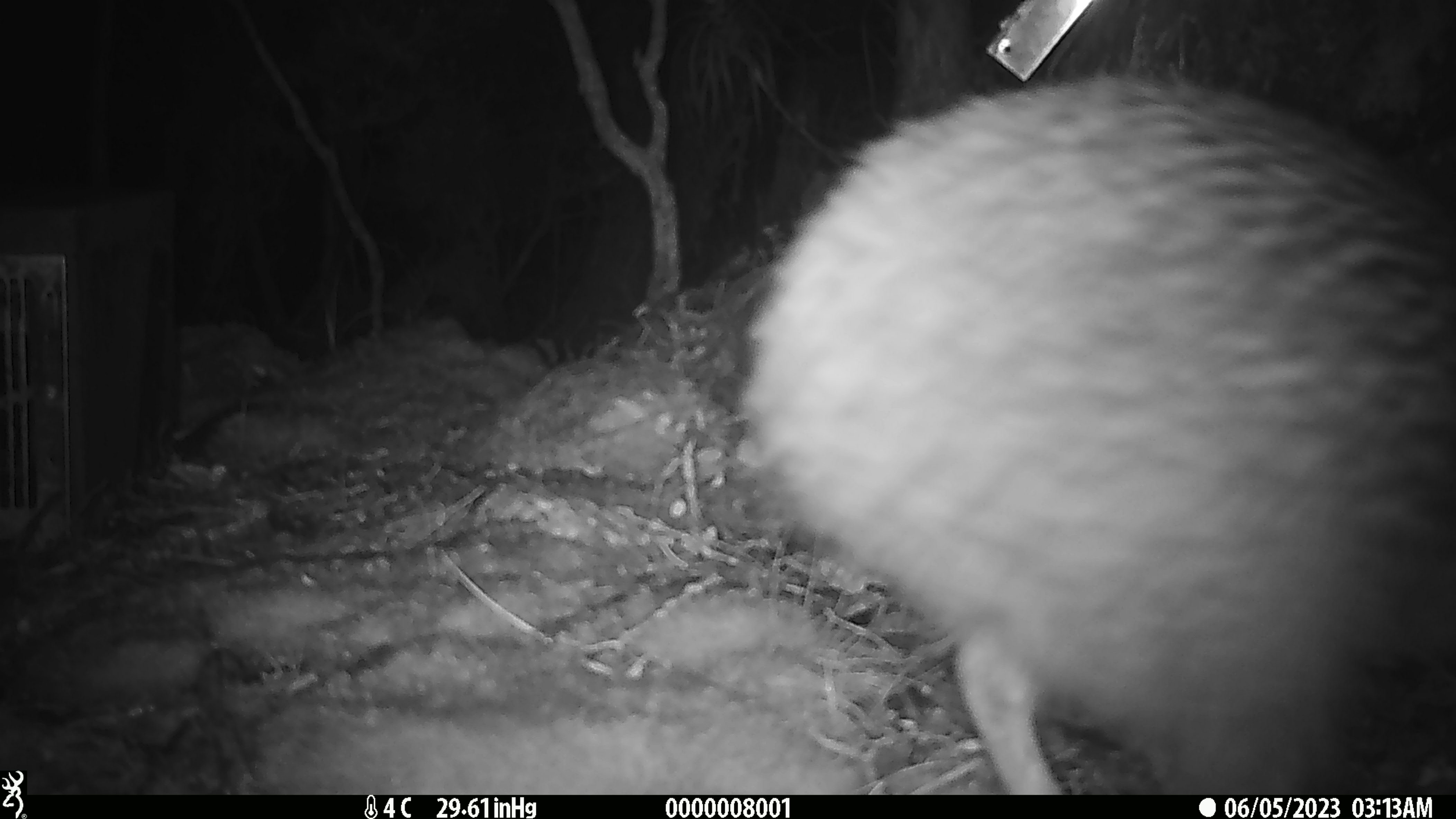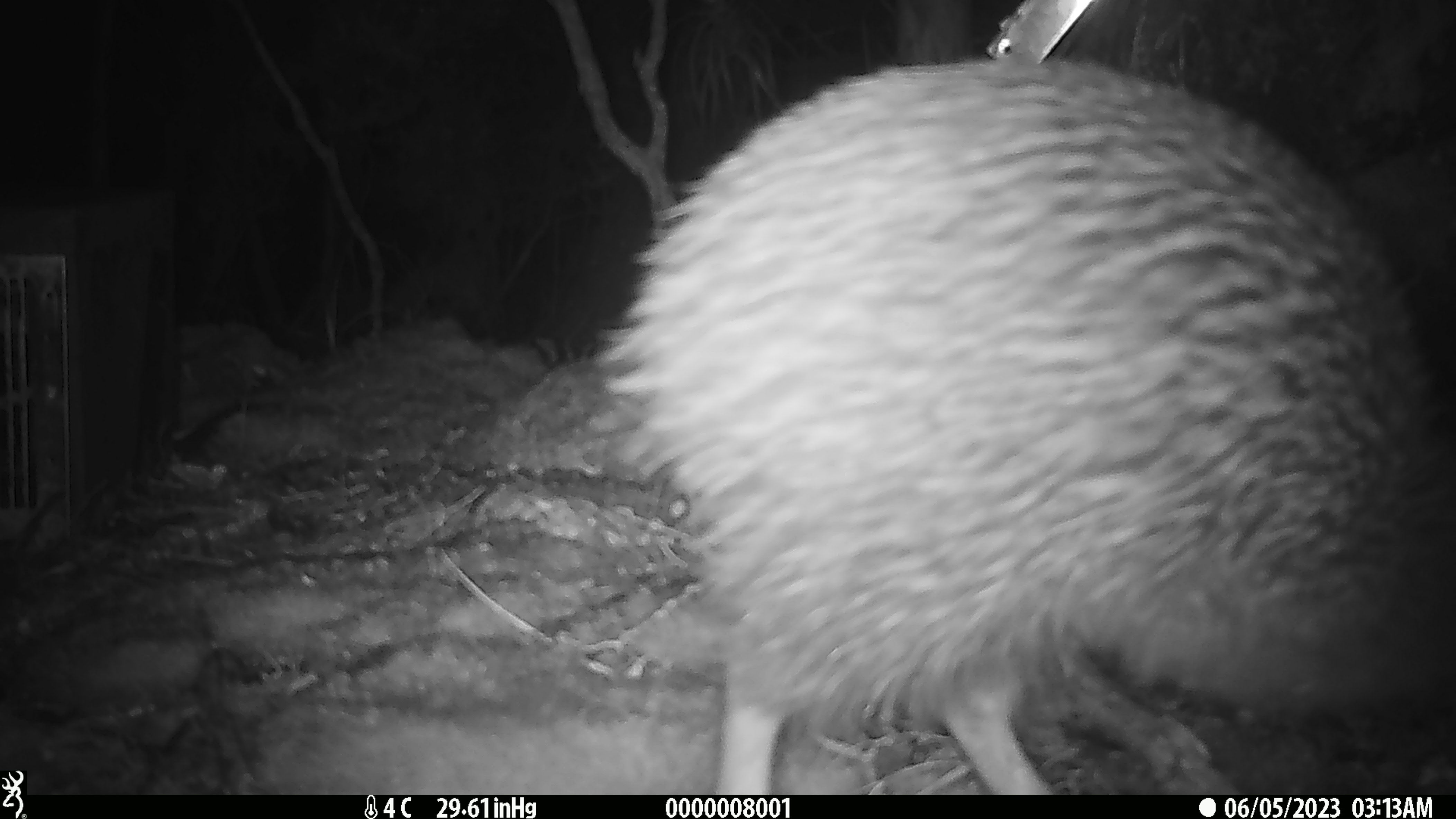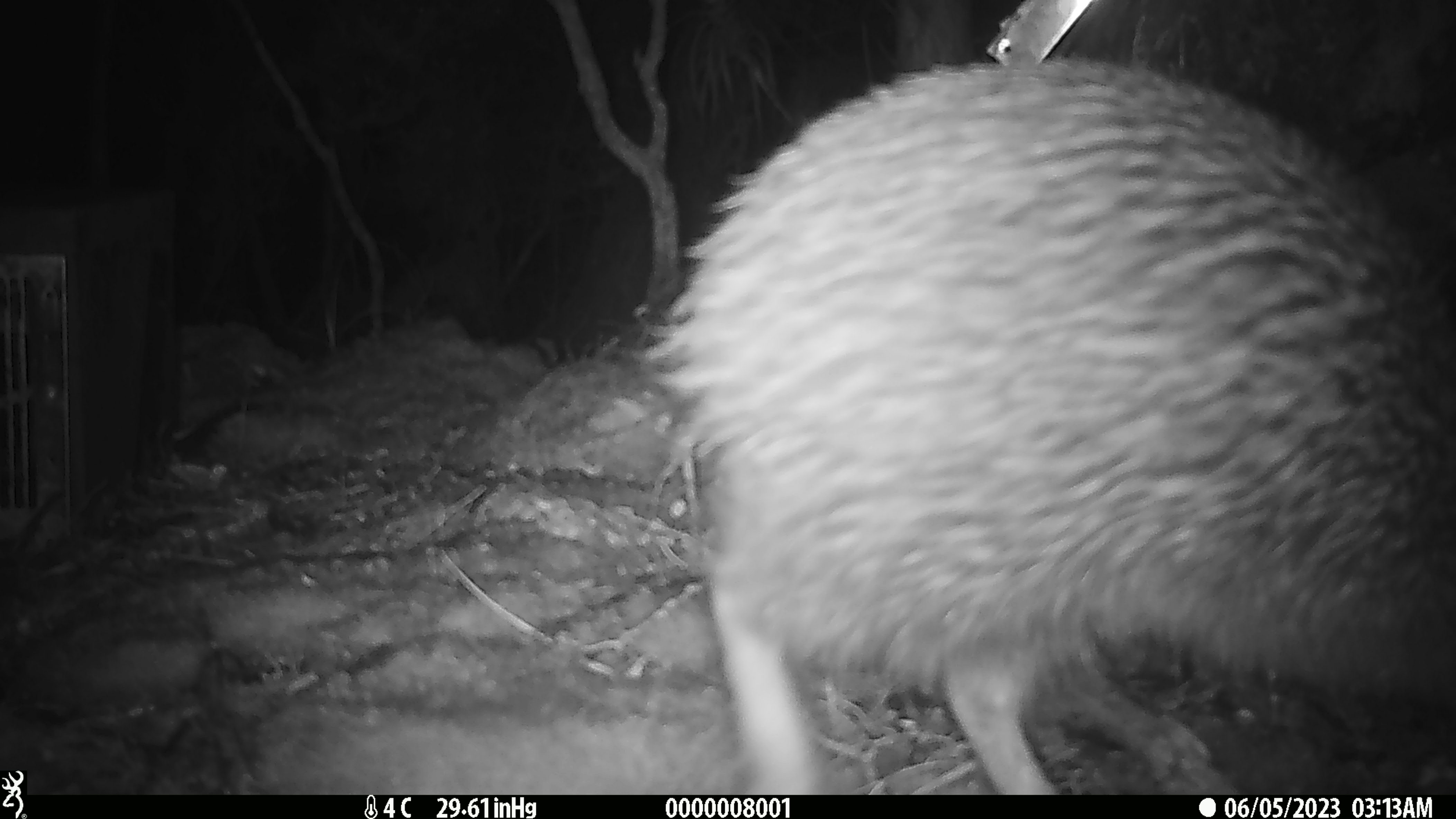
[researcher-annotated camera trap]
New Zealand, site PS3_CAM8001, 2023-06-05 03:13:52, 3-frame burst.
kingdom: Animalia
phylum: Chordata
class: Aves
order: Apterygiformes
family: Apterygidae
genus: Apteryx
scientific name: Apteryx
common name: kiwi